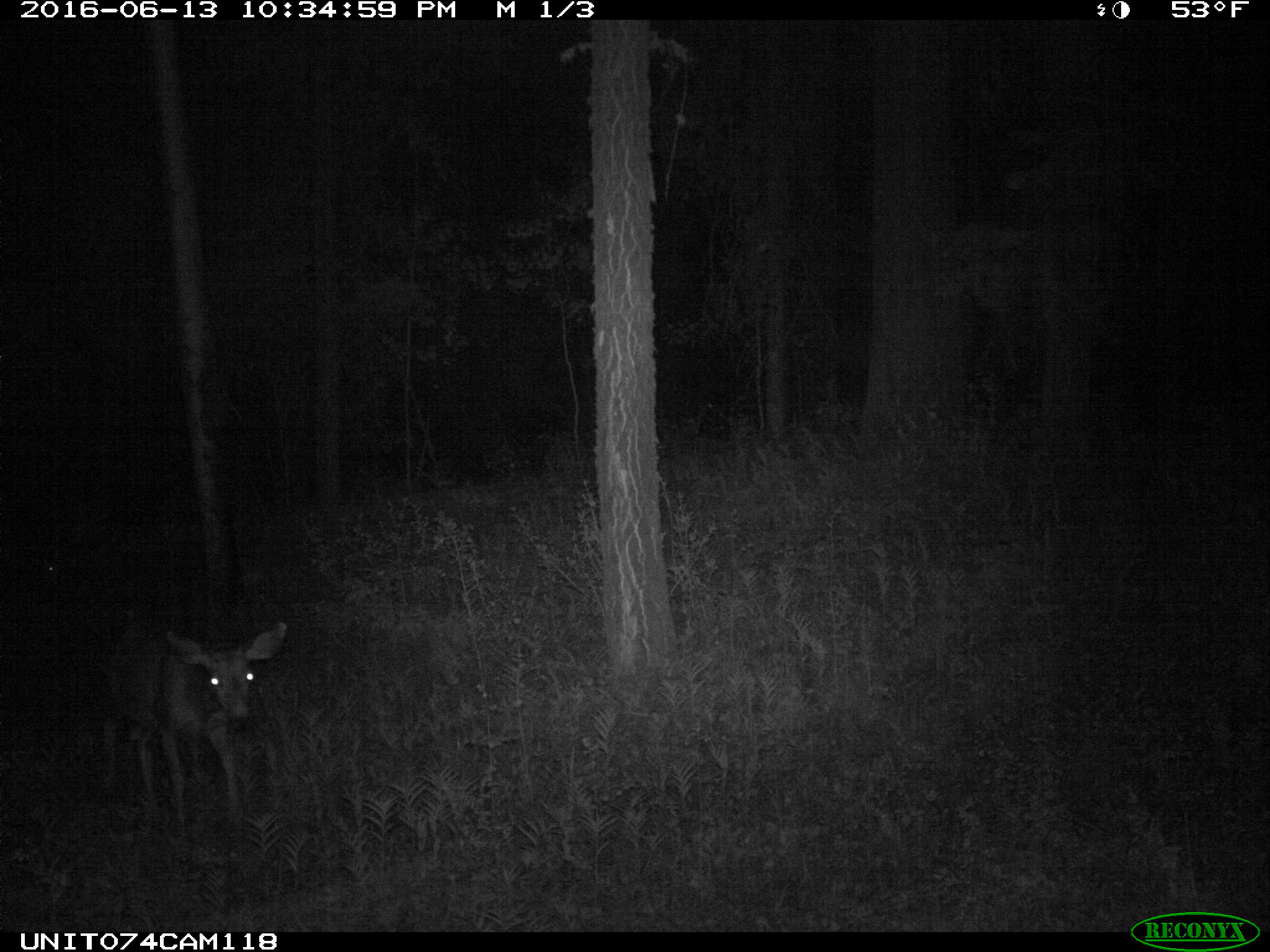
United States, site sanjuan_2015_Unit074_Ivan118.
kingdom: Animalia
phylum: Chordata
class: Mammalia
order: Artiodactyla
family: Cervidae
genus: Odocoileus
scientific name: Odocoileus hemionus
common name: mule deer